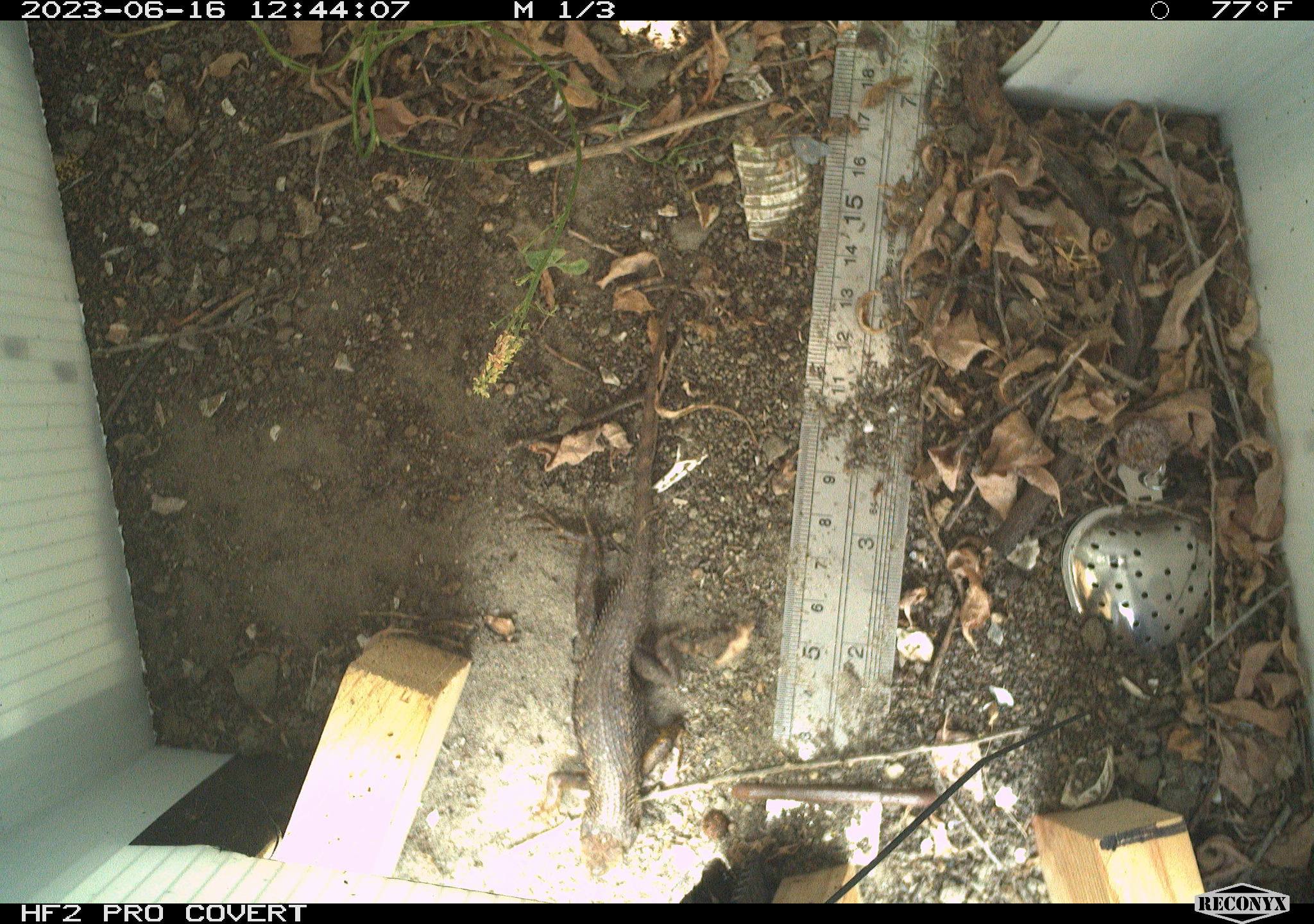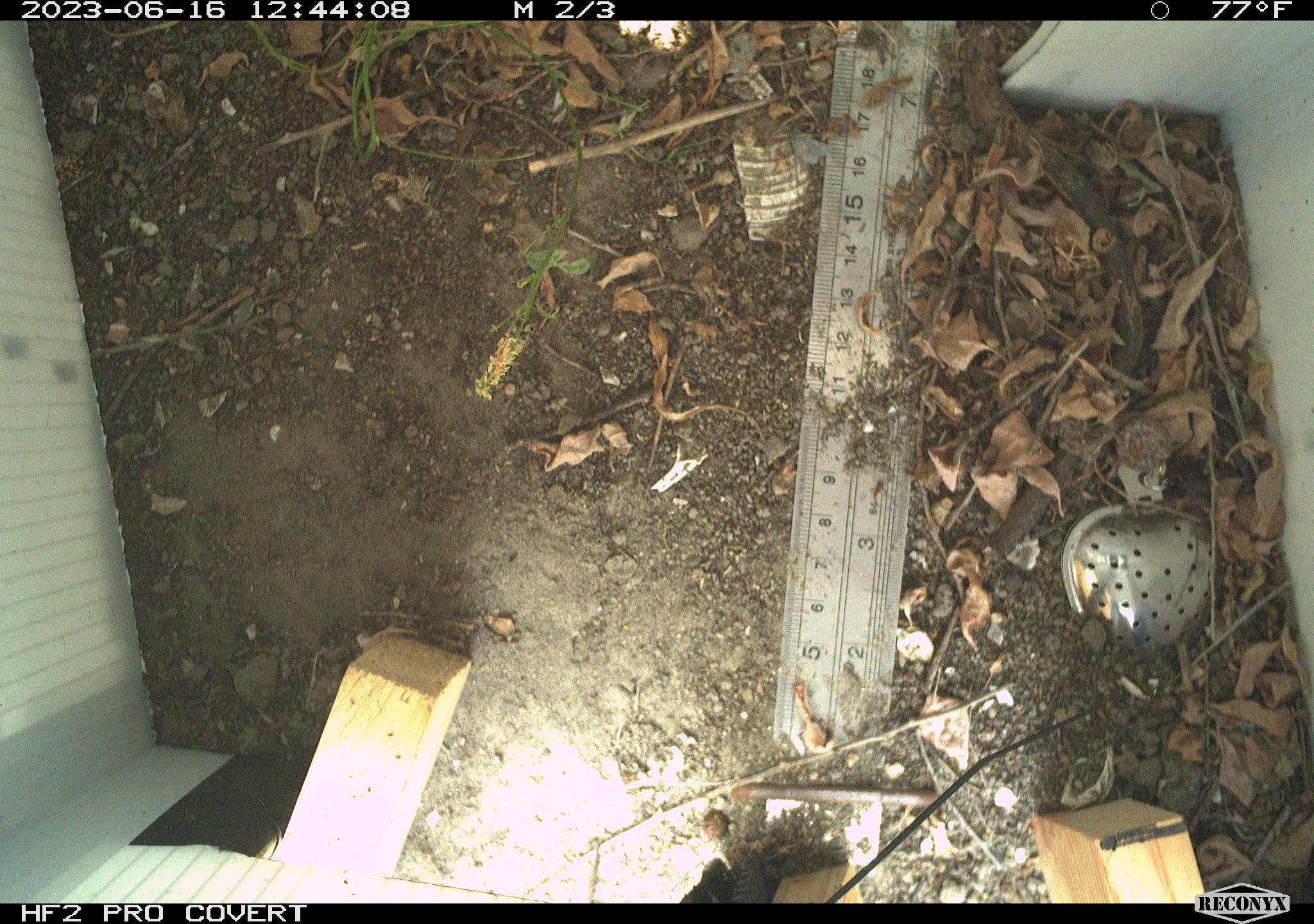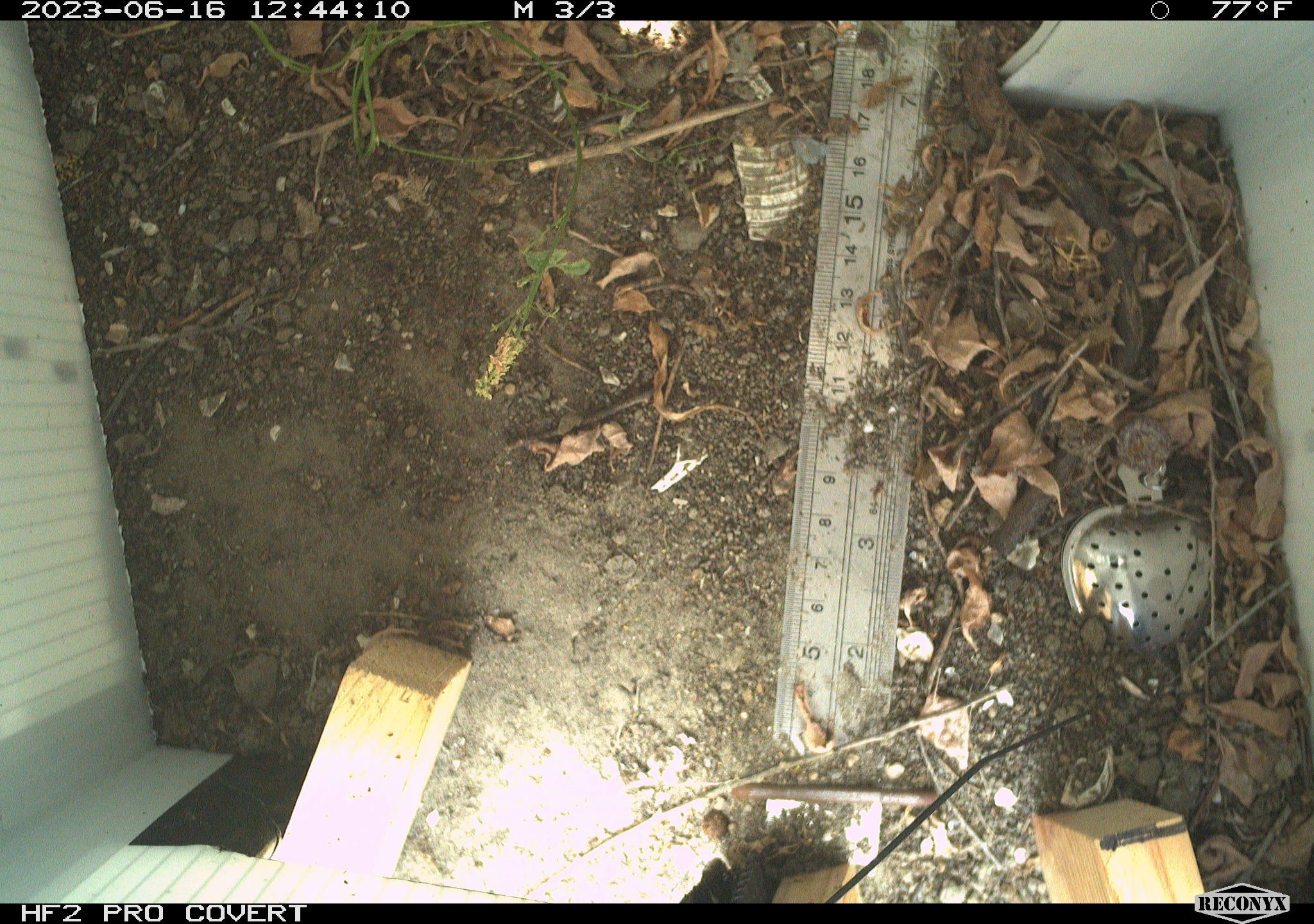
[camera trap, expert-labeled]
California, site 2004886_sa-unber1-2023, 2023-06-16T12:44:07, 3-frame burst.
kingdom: Animalia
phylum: Chordata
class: Reptilia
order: Squamata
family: Phrynosomatidae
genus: Sceloporus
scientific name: Sceloporus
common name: spiny lizards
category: sceloporus species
Sceloporus species (spiny lizards) (Sceloporus).